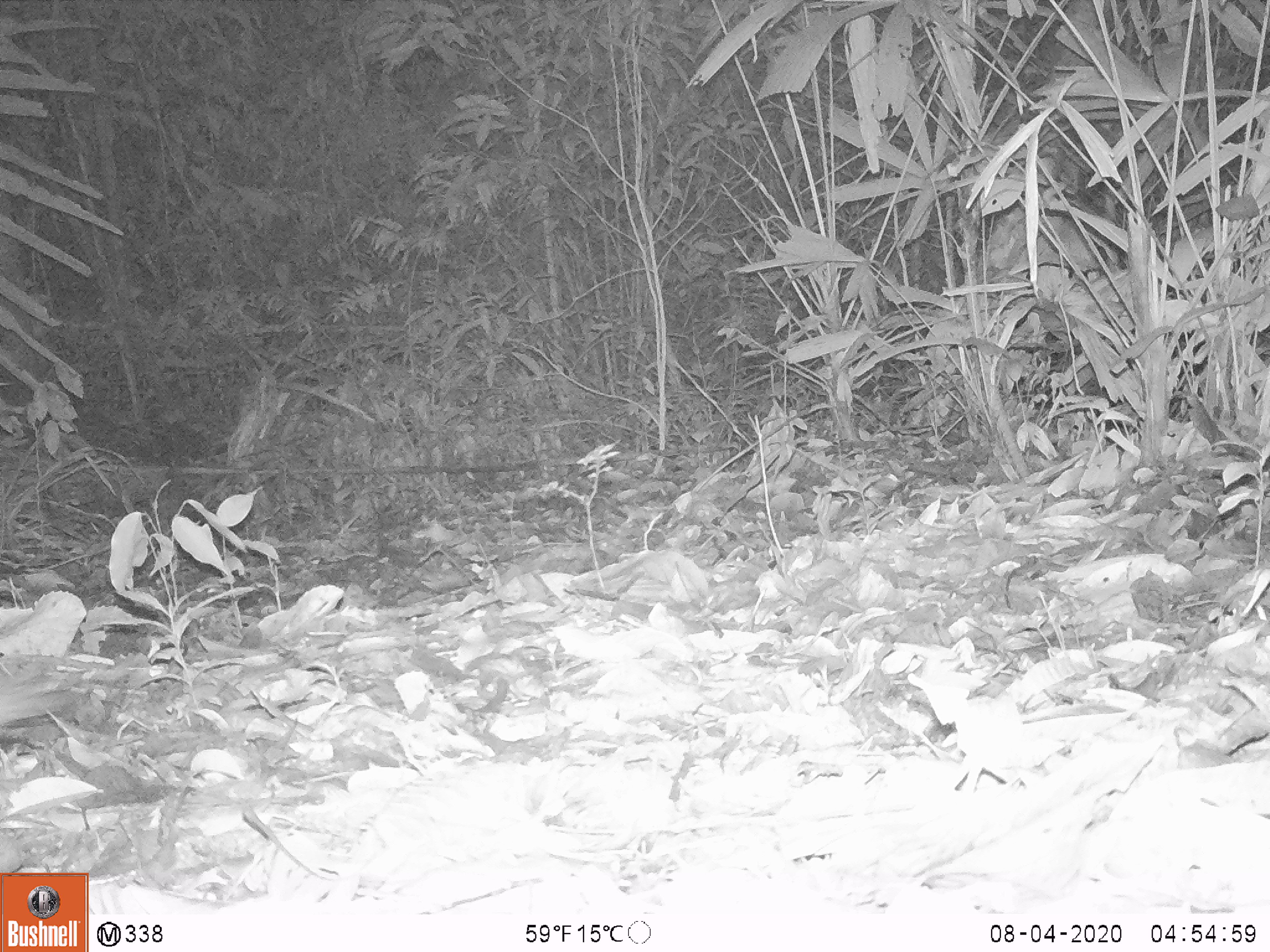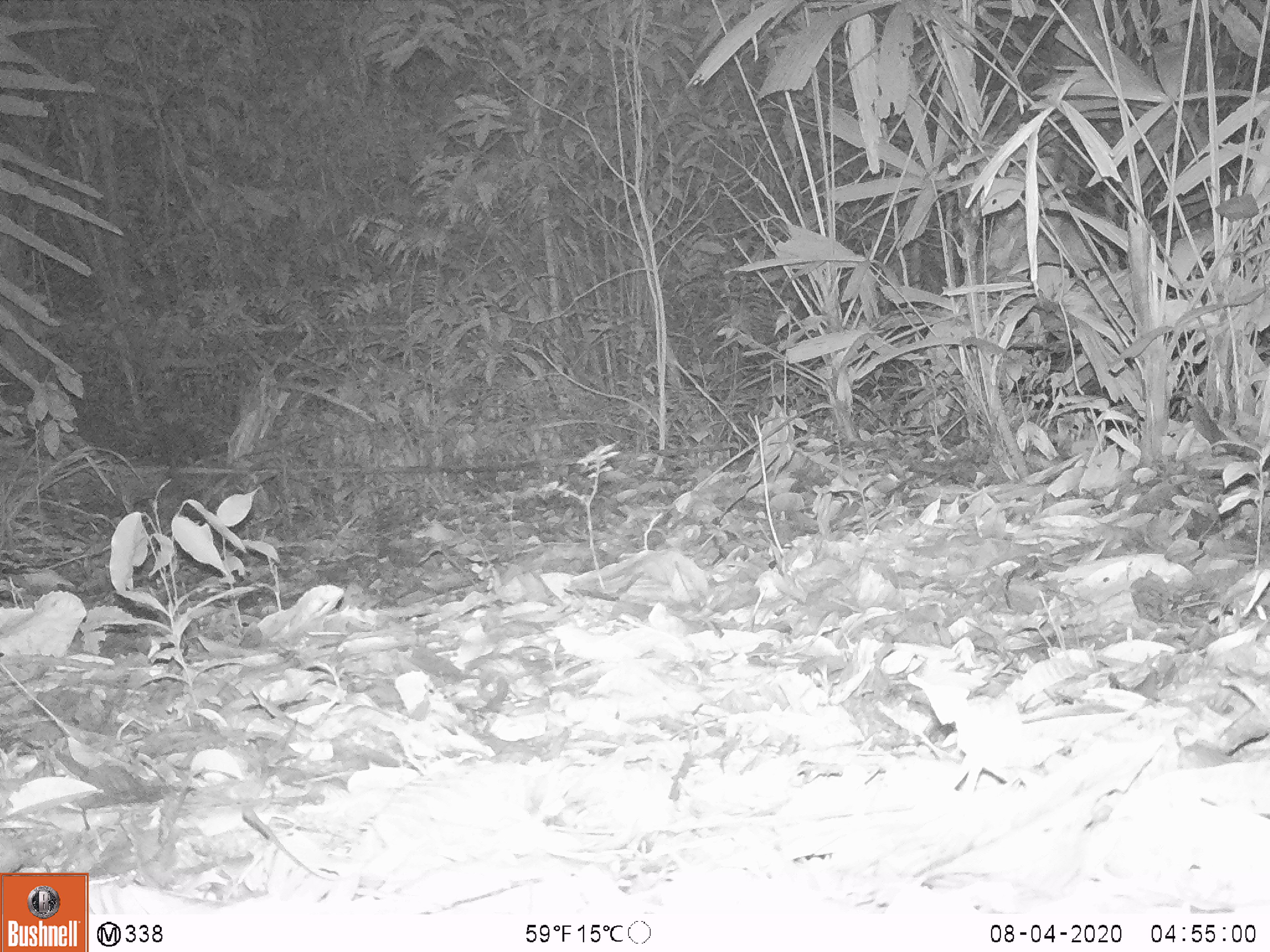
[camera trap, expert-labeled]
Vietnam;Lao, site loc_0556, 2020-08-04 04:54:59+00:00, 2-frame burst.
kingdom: Animalia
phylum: Chordata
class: Mammalia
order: Rodentia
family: Hystricidae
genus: Atherurus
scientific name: Atherurus macrourus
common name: asiatic brush-tailed porcupine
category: asiatic brush tailed porcupine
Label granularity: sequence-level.